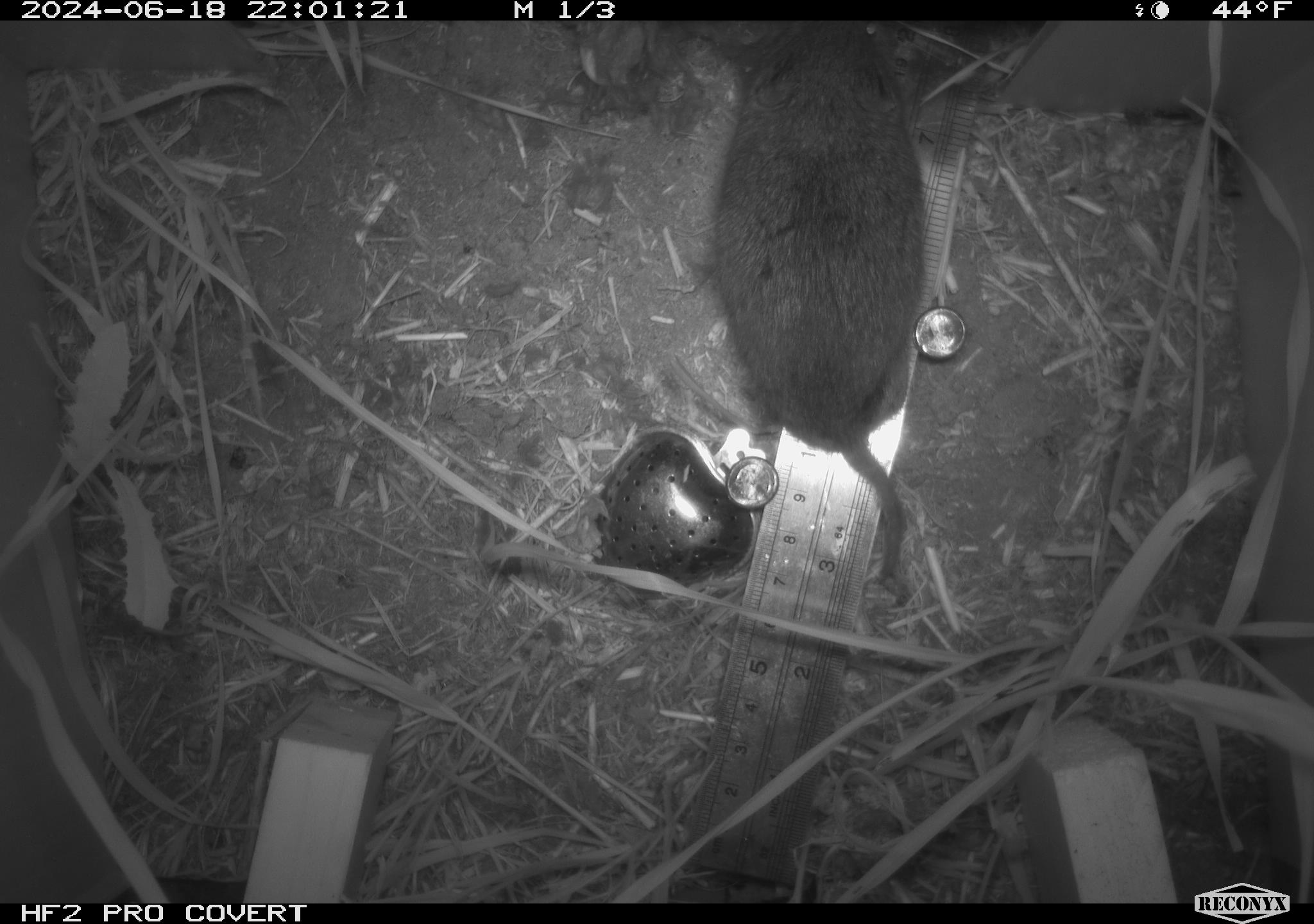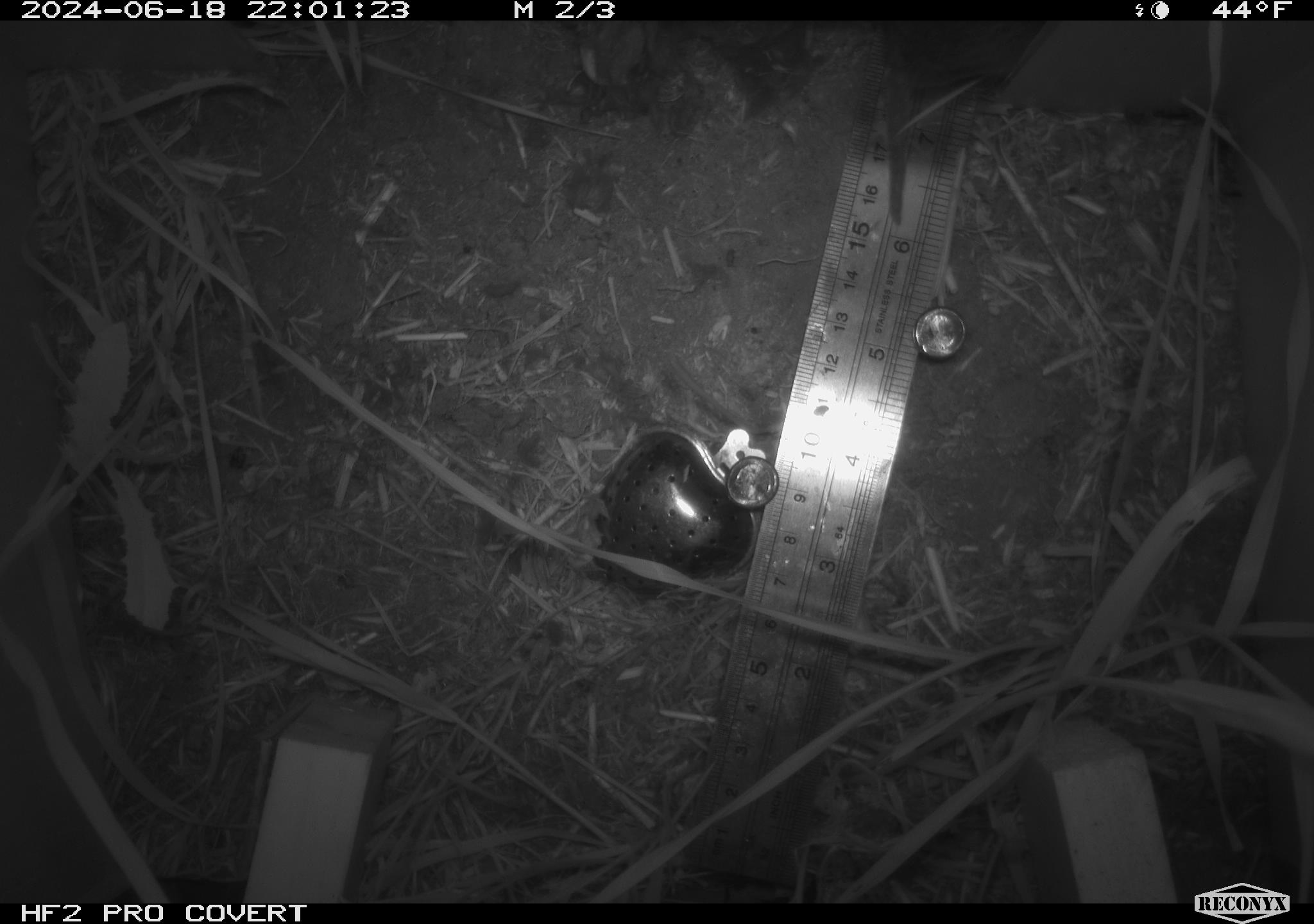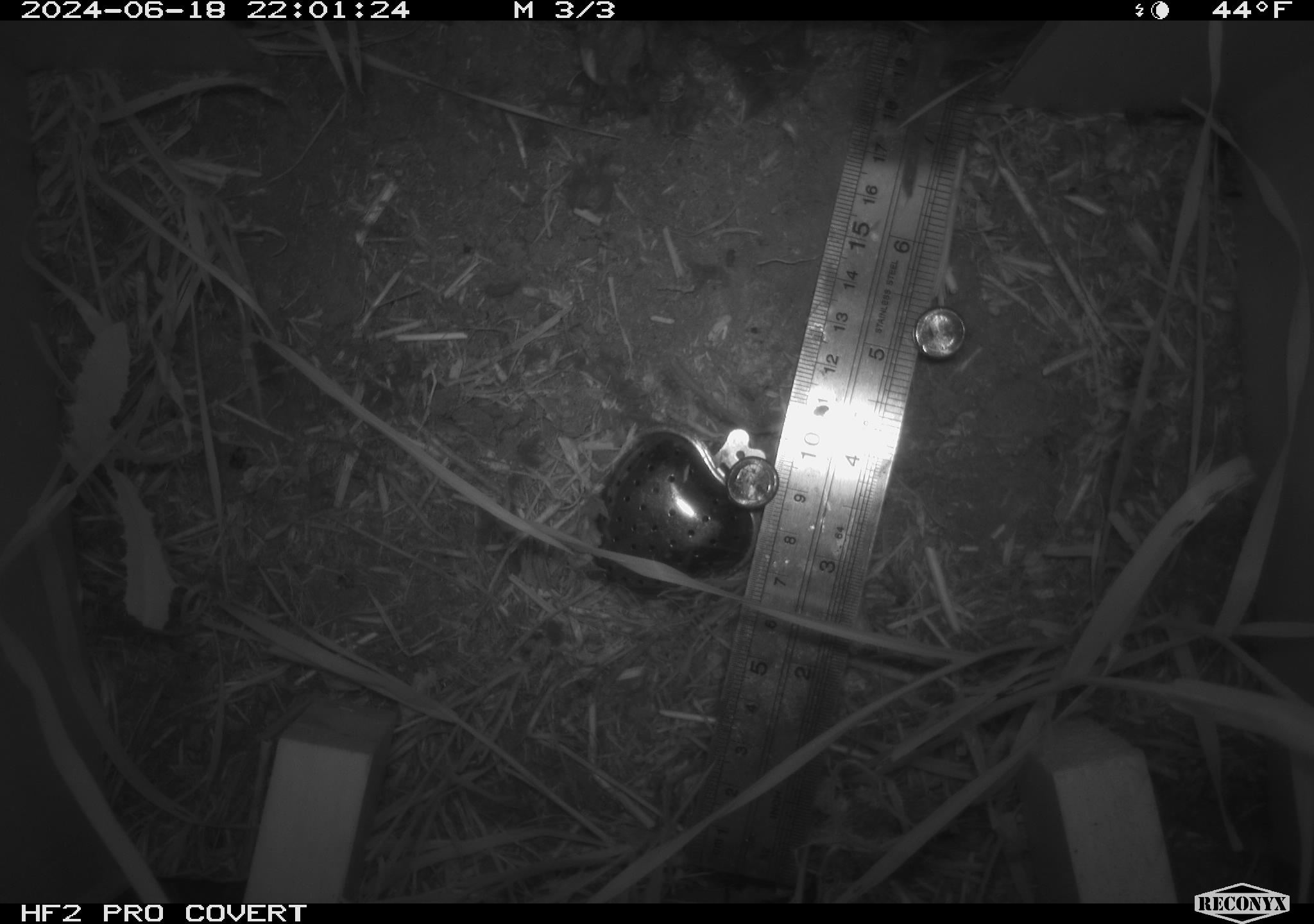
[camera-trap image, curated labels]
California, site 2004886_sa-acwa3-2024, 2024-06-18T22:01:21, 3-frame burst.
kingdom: Animalia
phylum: Chordata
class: Mammalia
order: Rodentia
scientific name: Rodentia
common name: mouse species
Mouse species (Rodentia).